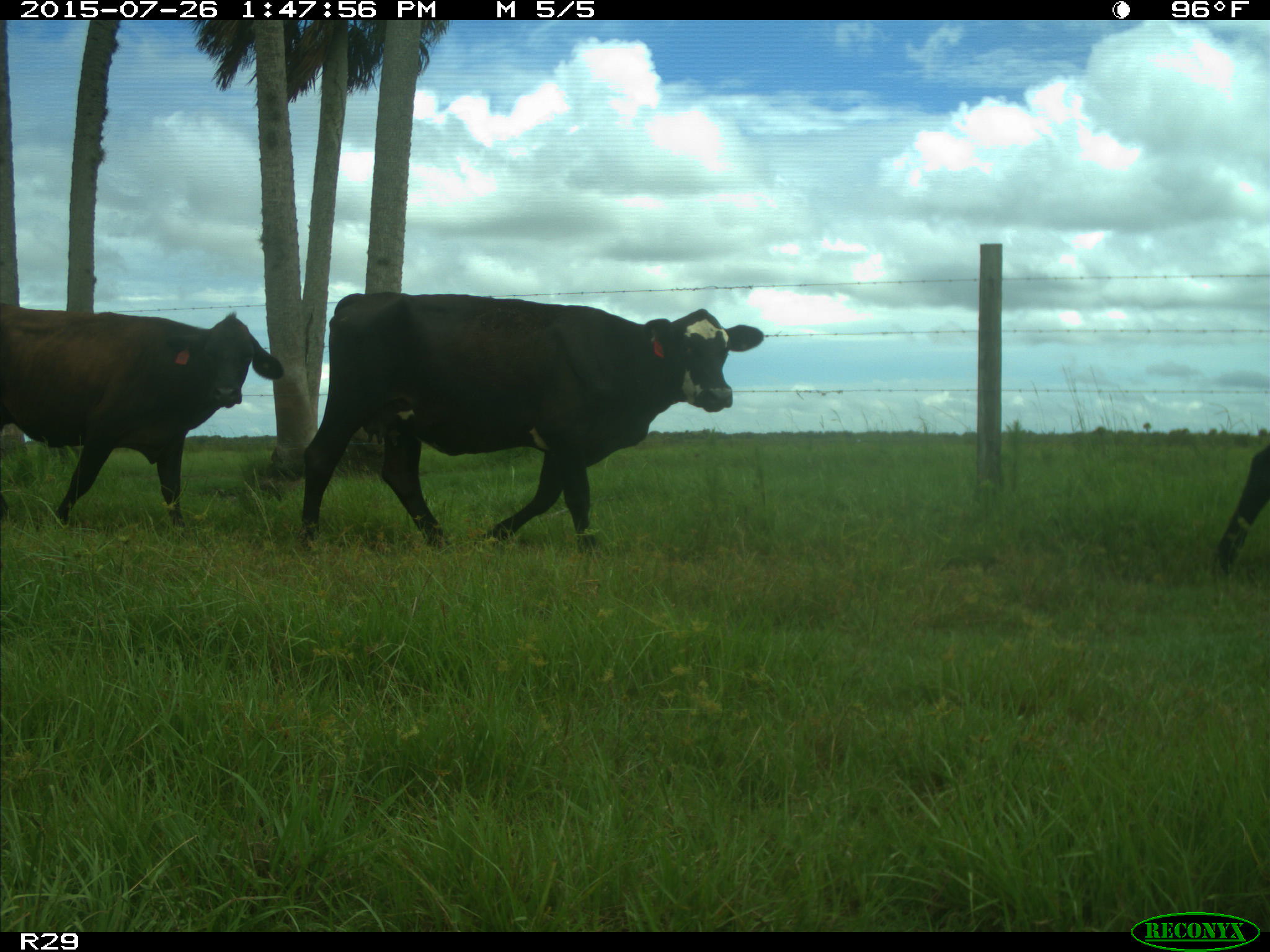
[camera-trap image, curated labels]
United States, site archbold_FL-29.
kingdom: Animalia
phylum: Chordata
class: Mammalia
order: Artiodactyla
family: Bovidae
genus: Bos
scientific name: Bos taurus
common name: domestic cow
Bos taurus (domestic cow).